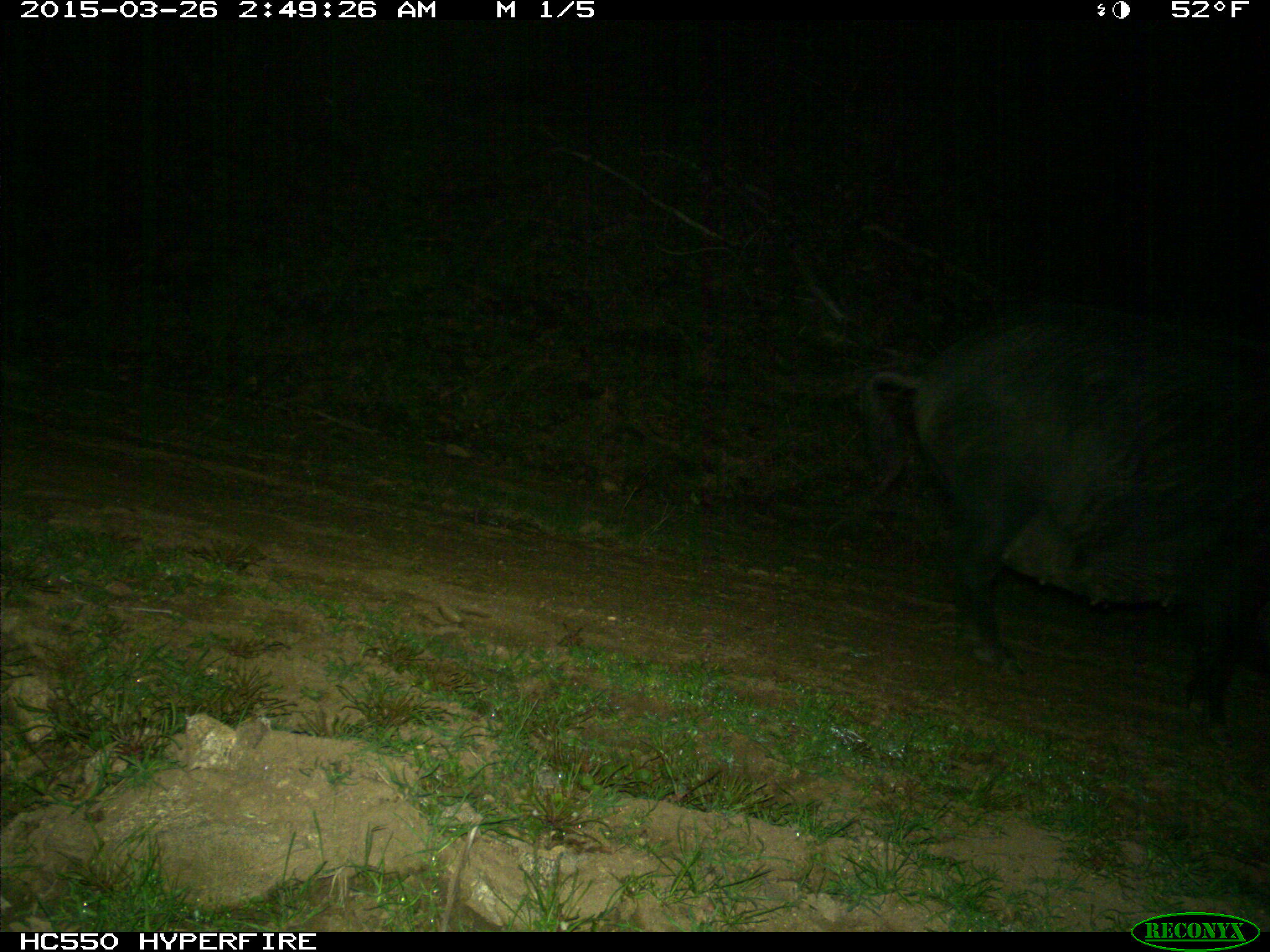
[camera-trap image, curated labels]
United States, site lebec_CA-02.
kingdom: Animalia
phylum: Chordata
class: Mammalia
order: Artiodactyla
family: Suidae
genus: Sus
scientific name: Sus scrofa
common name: wild boar